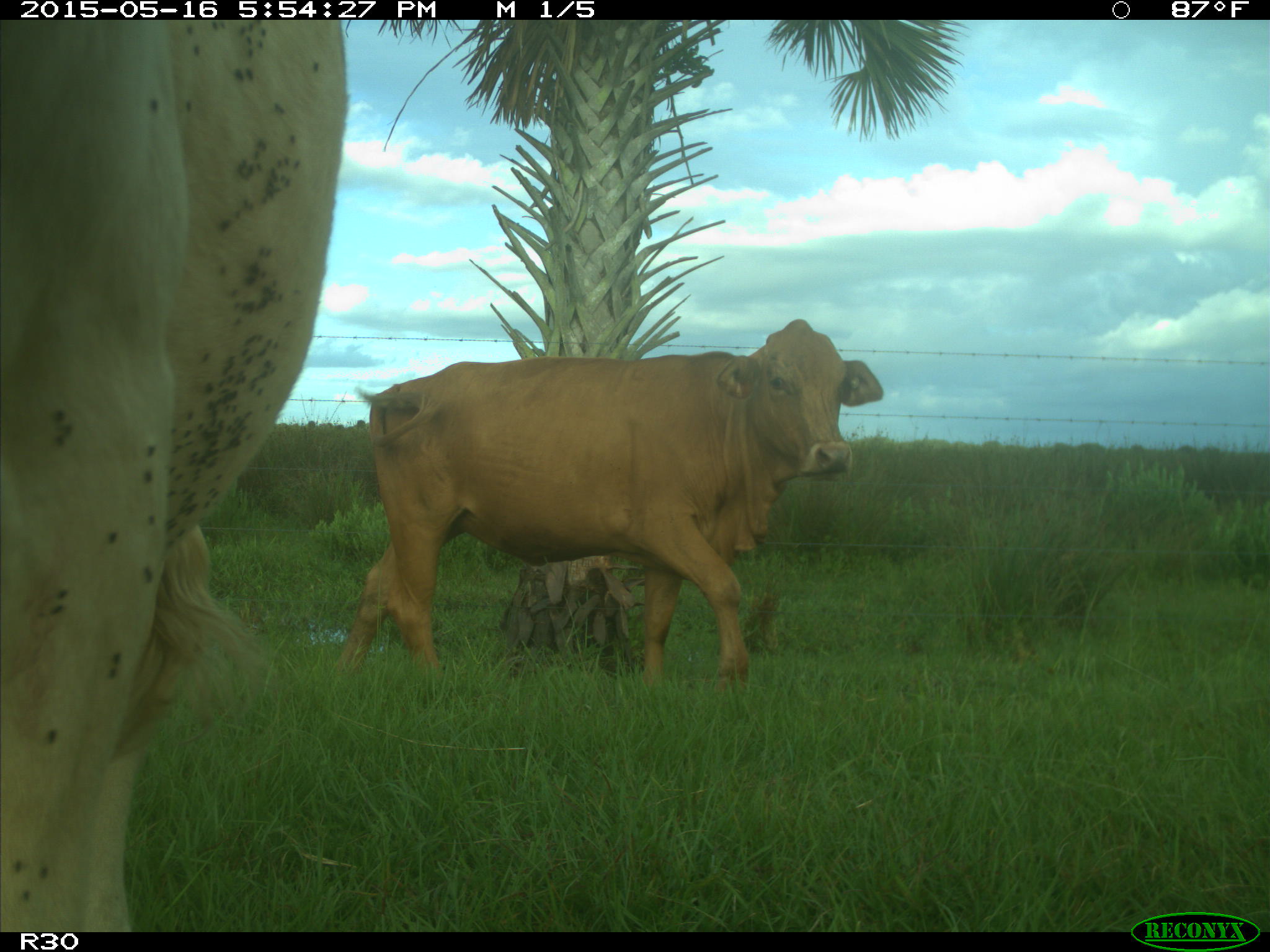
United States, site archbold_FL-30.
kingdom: Animalia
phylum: Chordata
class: Mammalia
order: Artiodactyla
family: Bovidae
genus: Bos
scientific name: Bos taurus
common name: domestic cow